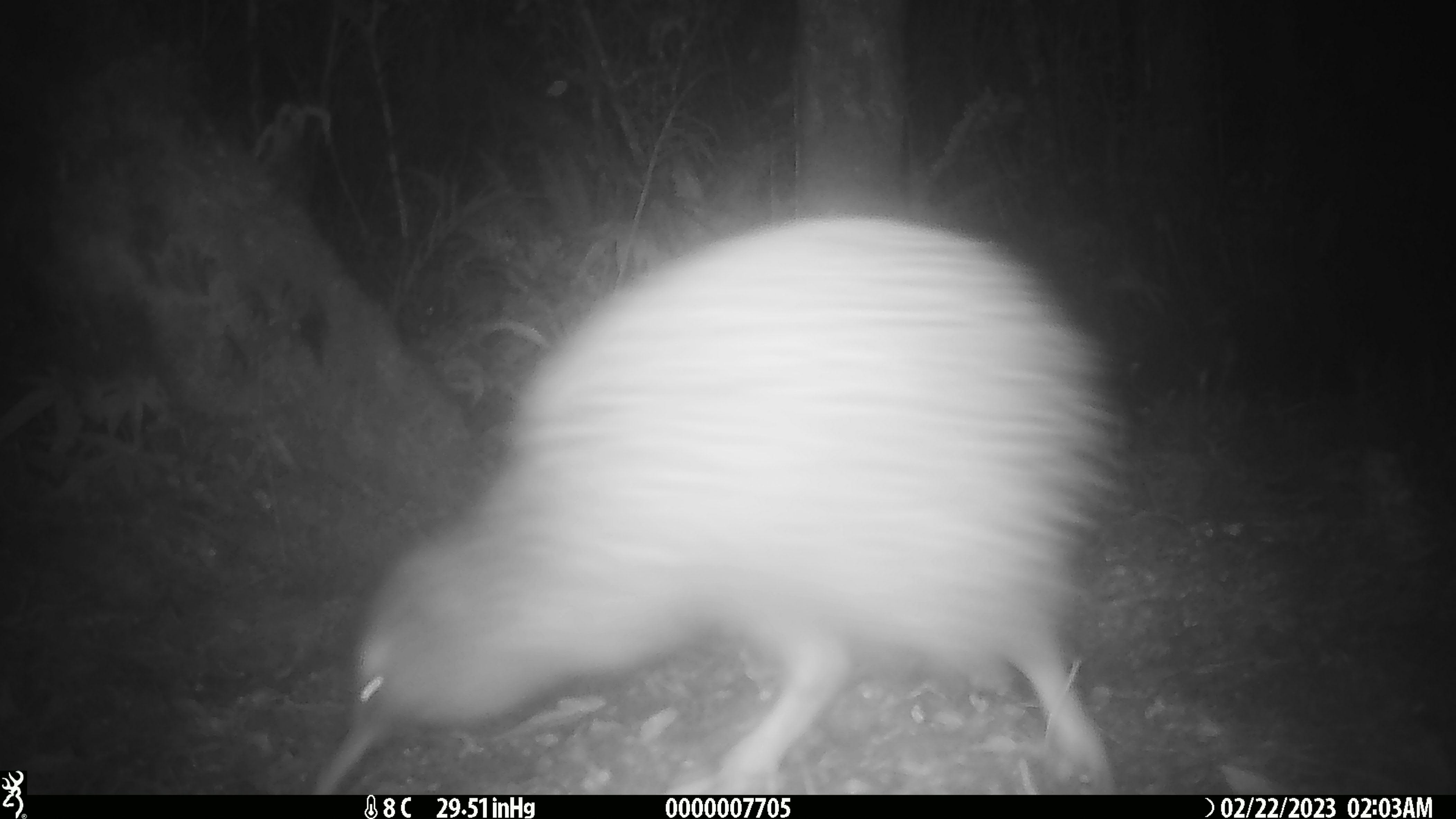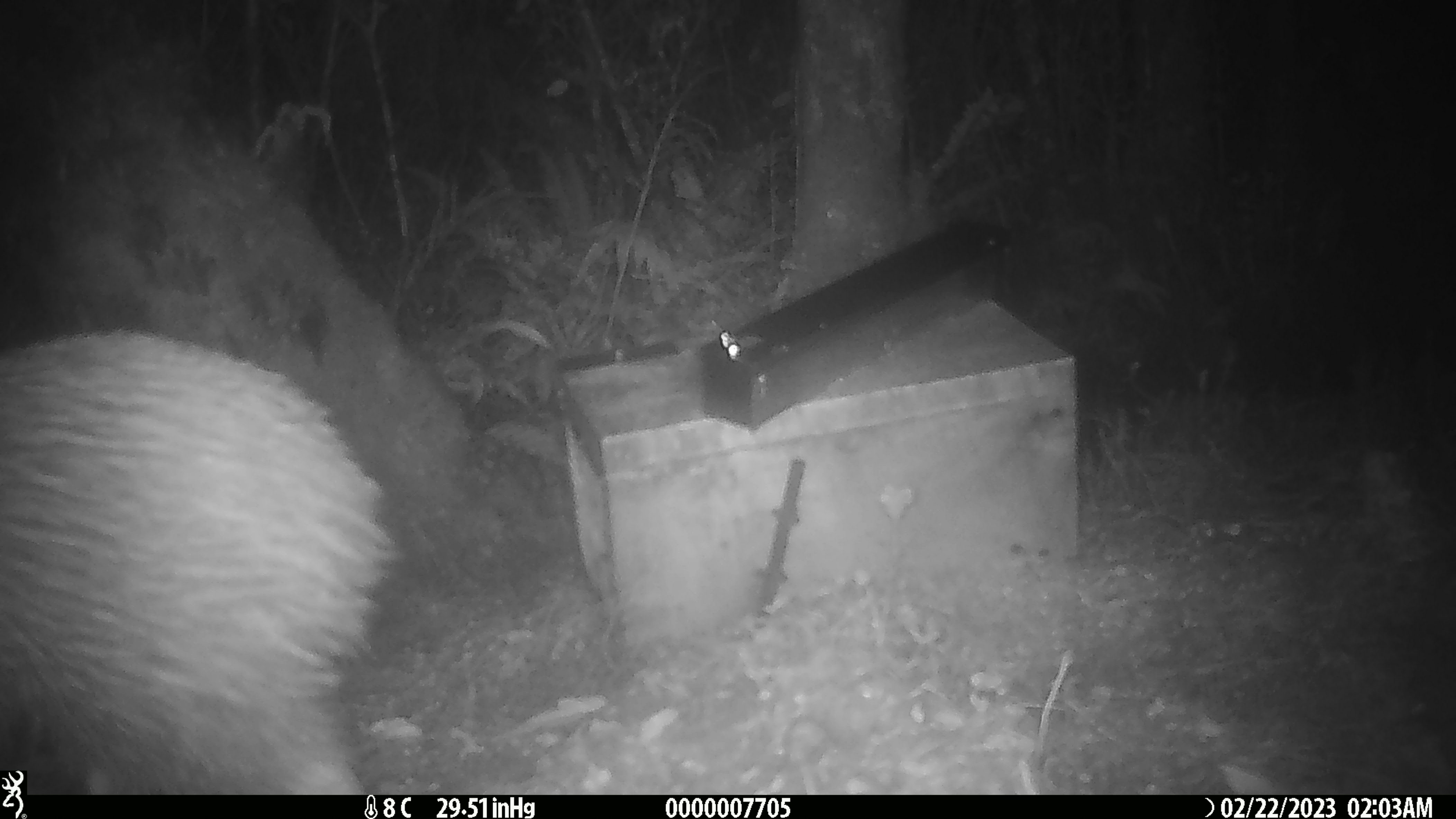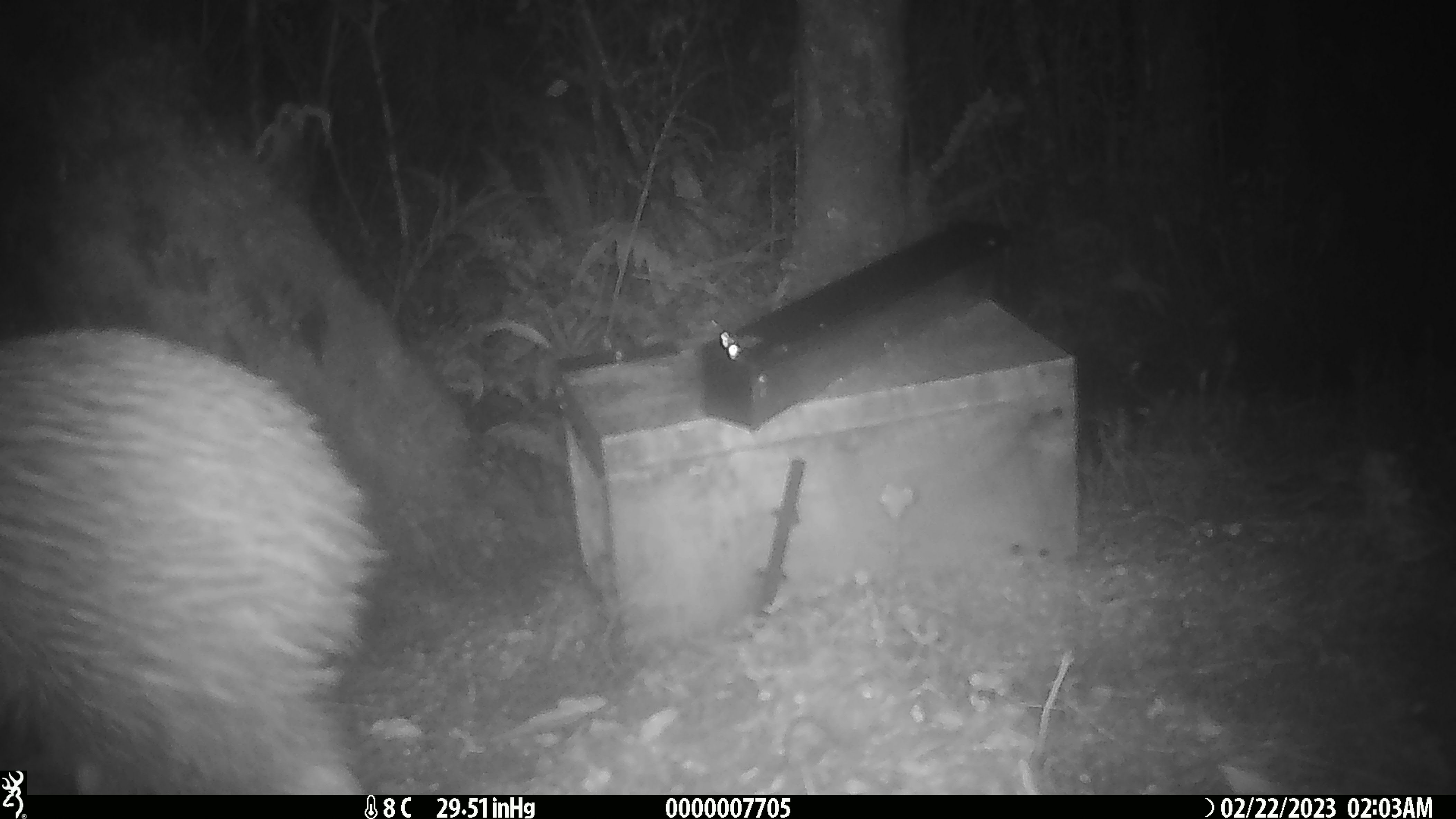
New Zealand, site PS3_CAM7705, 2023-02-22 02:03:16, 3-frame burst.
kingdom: Animalia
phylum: Chordata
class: Aves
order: Apterygiformes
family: Apterygidae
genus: Apteryx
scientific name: Apteryx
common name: kiwi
Kiwi (Apteryx).